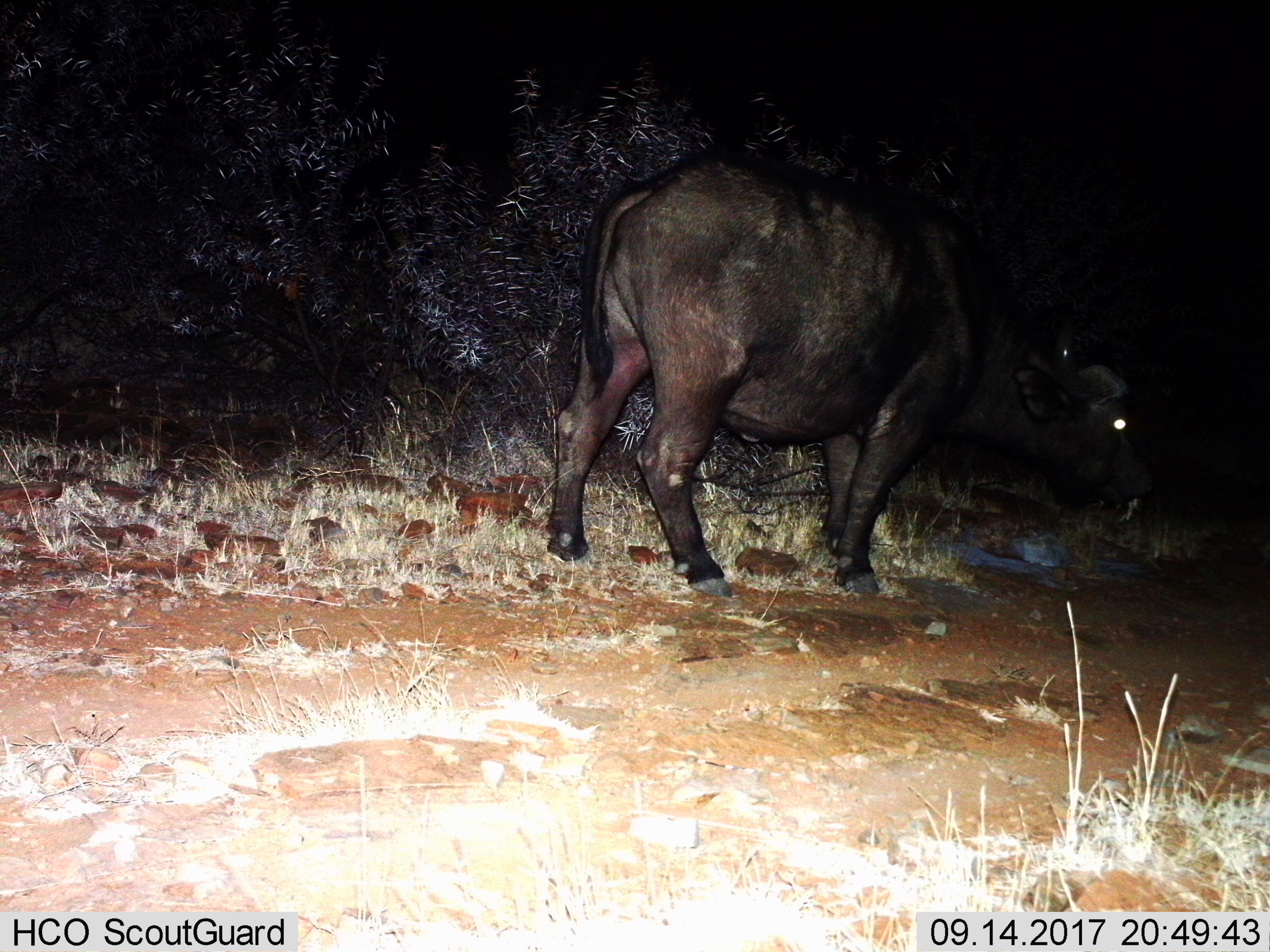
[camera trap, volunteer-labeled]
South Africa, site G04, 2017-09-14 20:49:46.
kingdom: Animalia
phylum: Chordata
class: Mammalia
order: Artiodactyla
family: Bovidae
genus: Syncerus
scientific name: Syncerus caffer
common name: cape buffalo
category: buffalo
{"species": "buffalo (cape buffalo) (Syncerus caffer)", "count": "1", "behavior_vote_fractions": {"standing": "50%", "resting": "0%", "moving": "30%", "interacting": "0%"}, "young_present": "0%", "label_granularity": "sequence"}